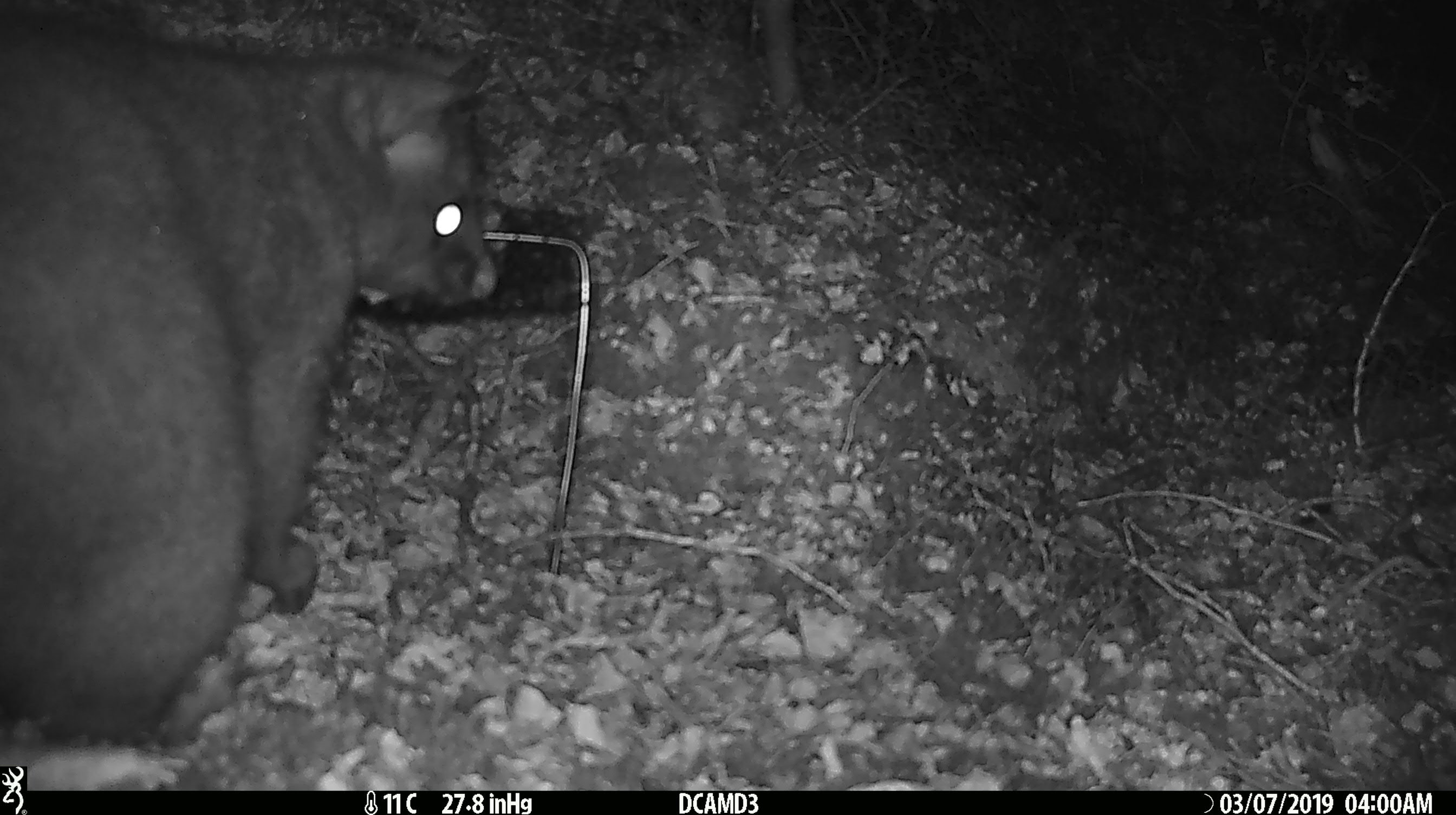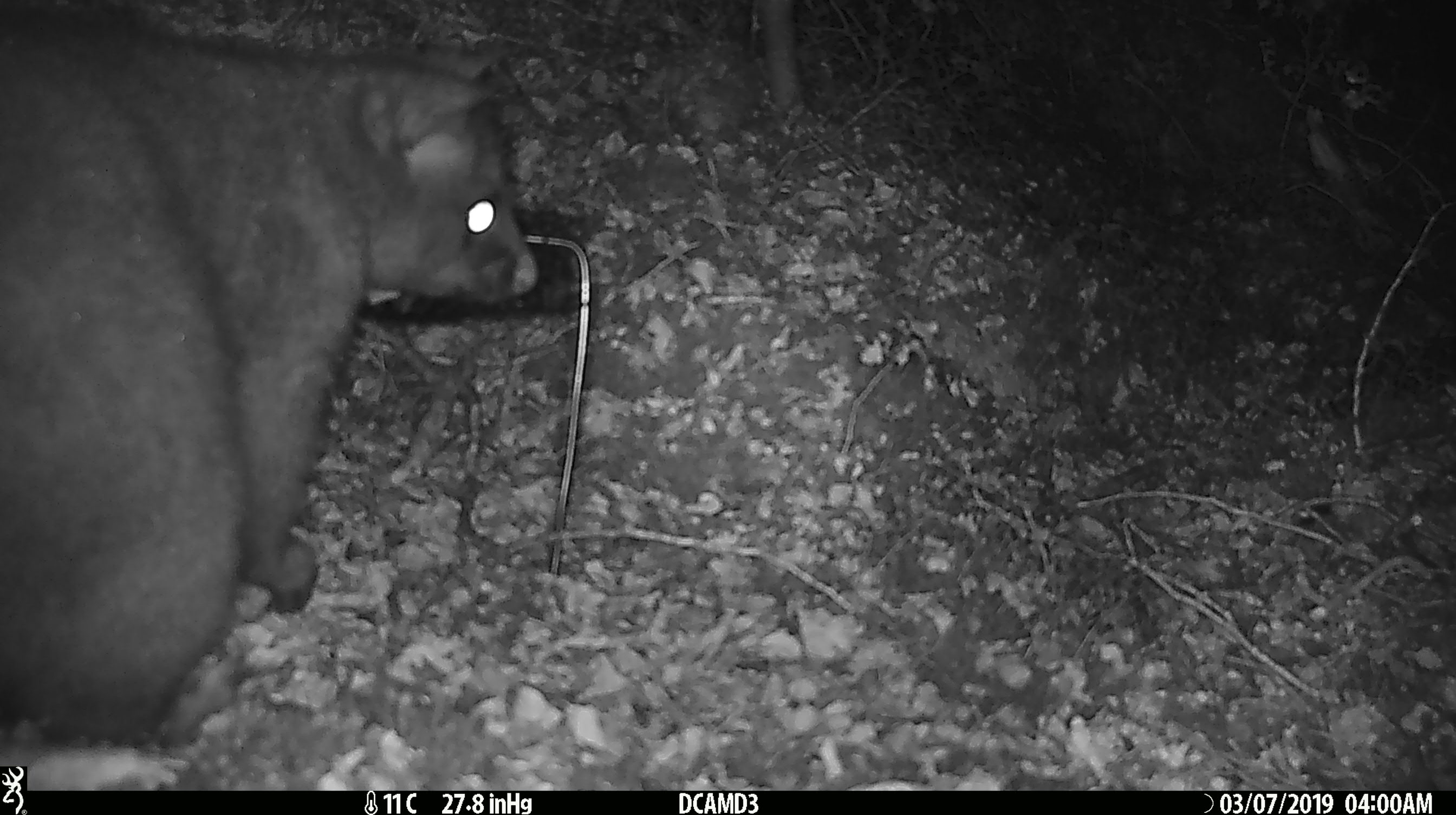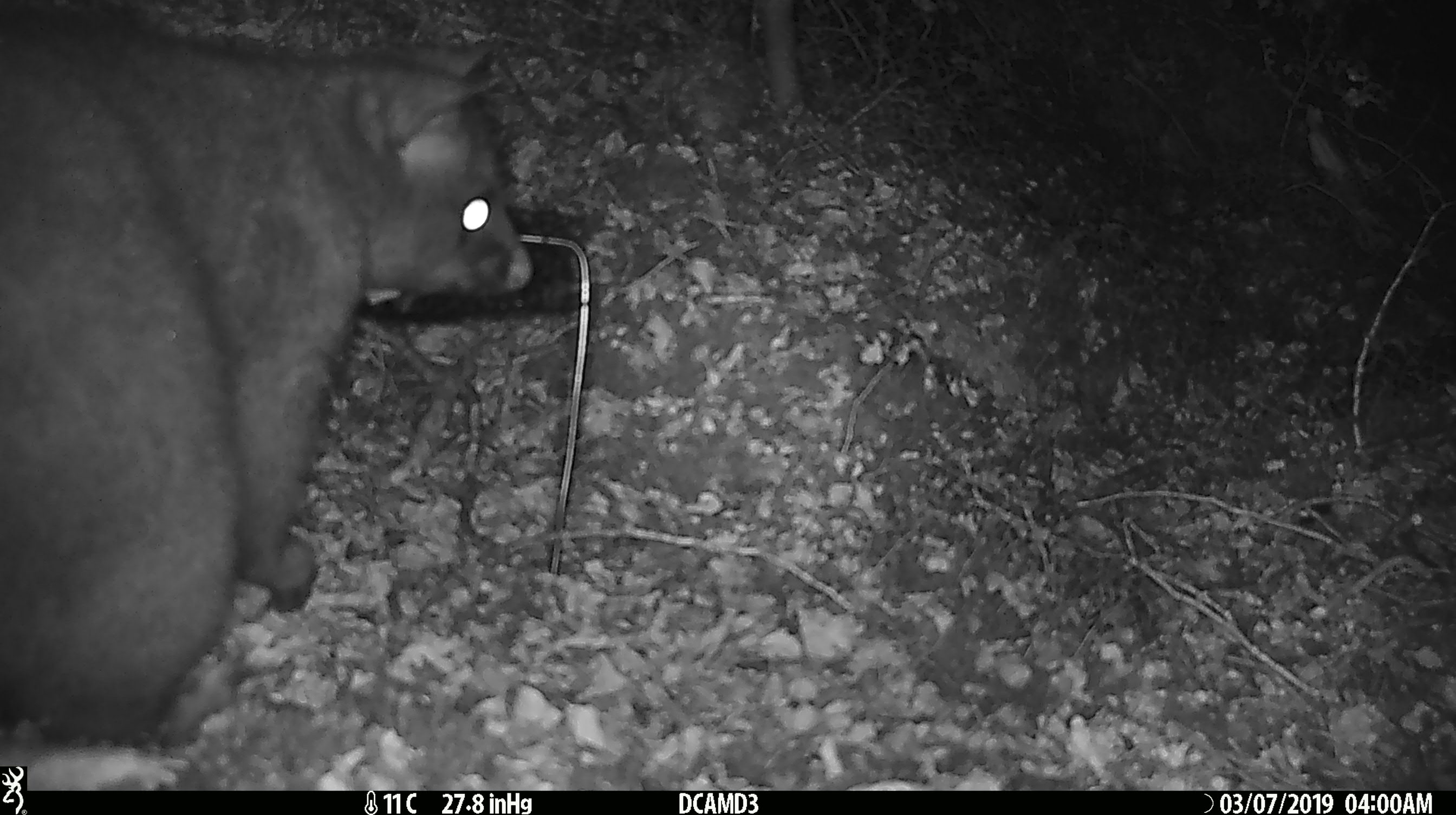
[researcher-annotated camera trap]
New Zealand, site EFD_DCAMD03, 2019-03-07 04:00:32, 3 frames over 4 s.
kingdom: Animalia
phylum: Chordata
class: Mammalia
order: Diprotodontia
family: Phalangeridae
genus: Trichosurus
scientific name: Trichosurus vulpecula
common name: common brushtail possum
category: possum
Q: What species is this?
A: Possum (common brushtail possum) (Trichosurus vulpecula).